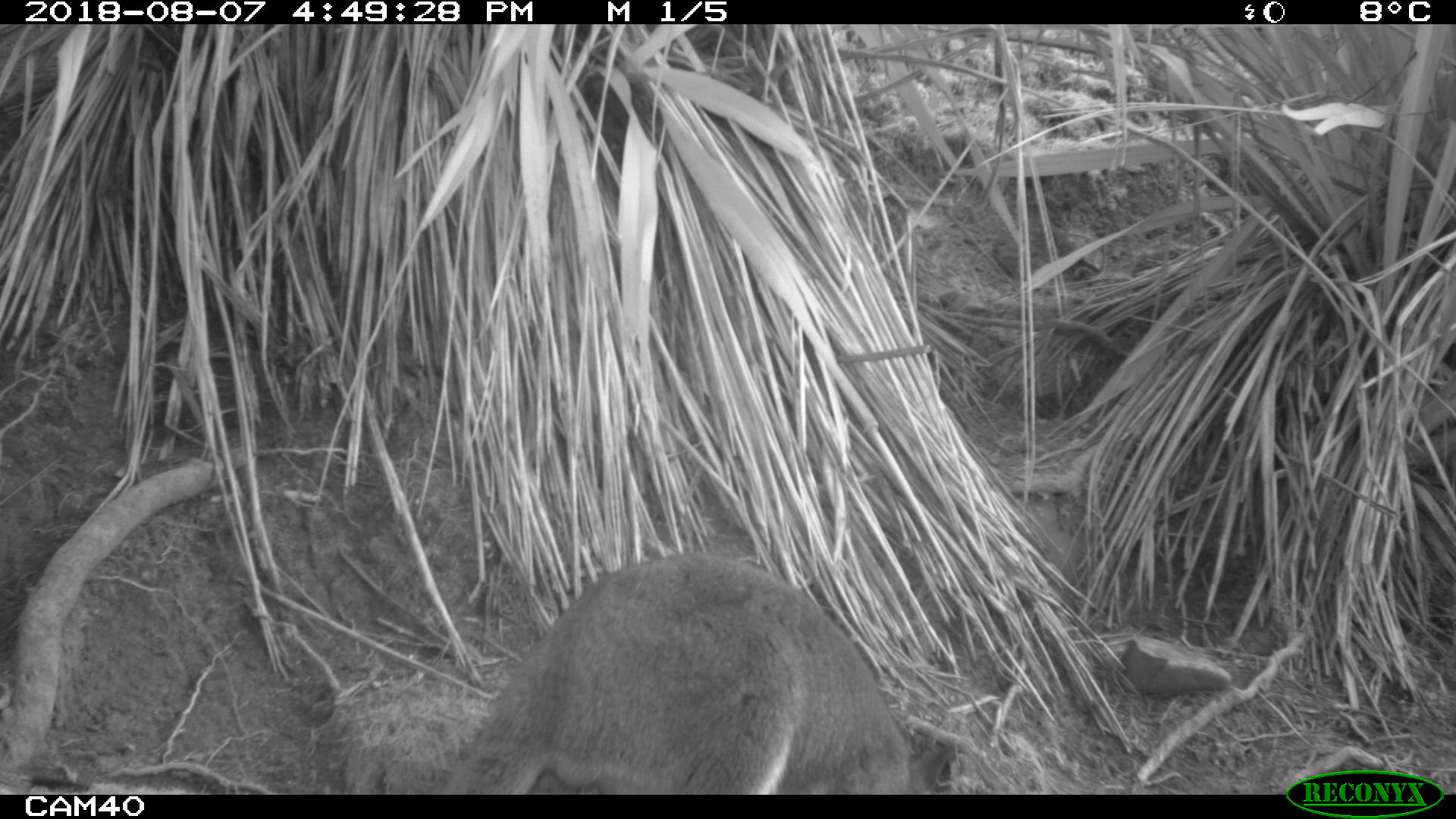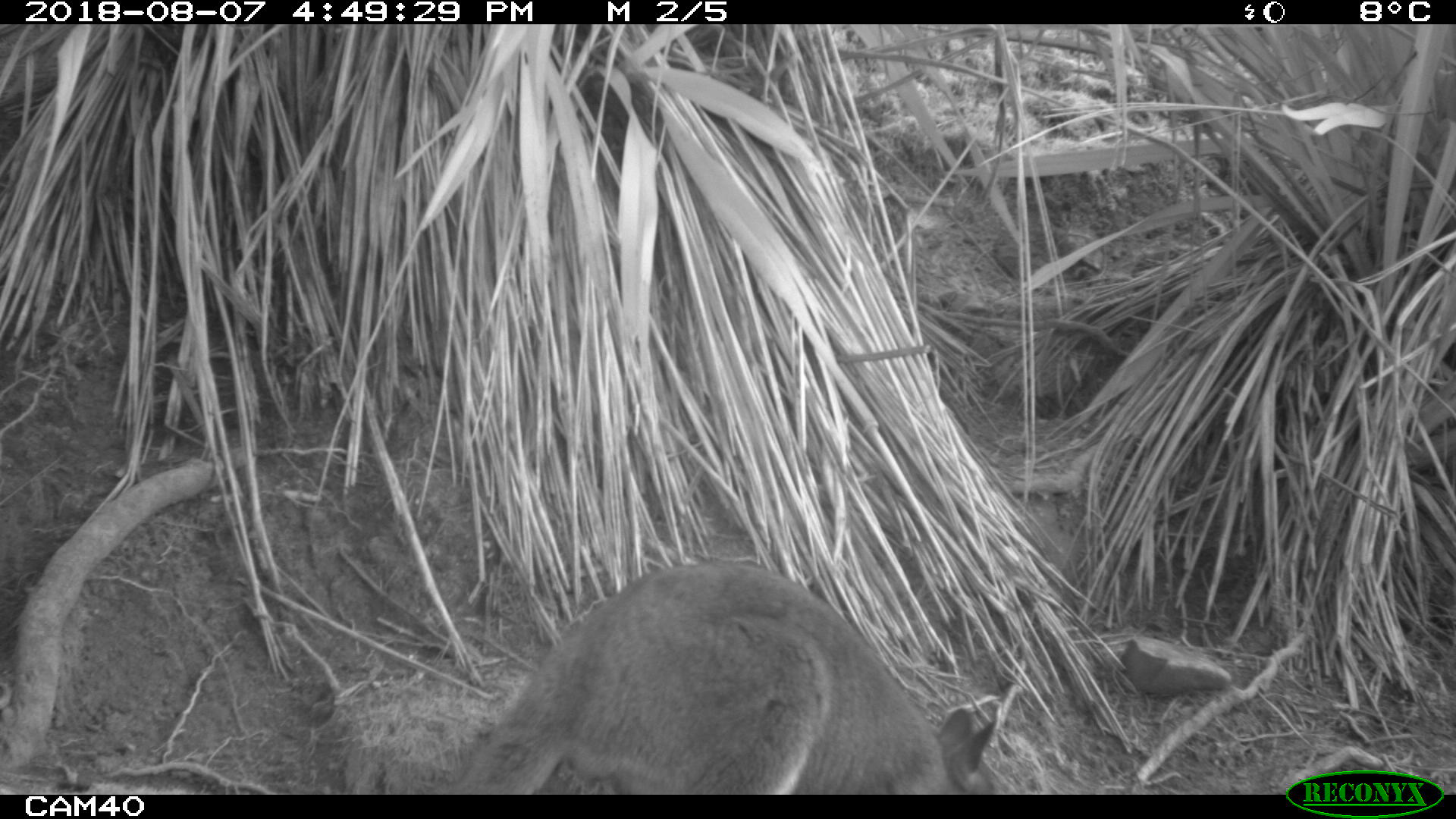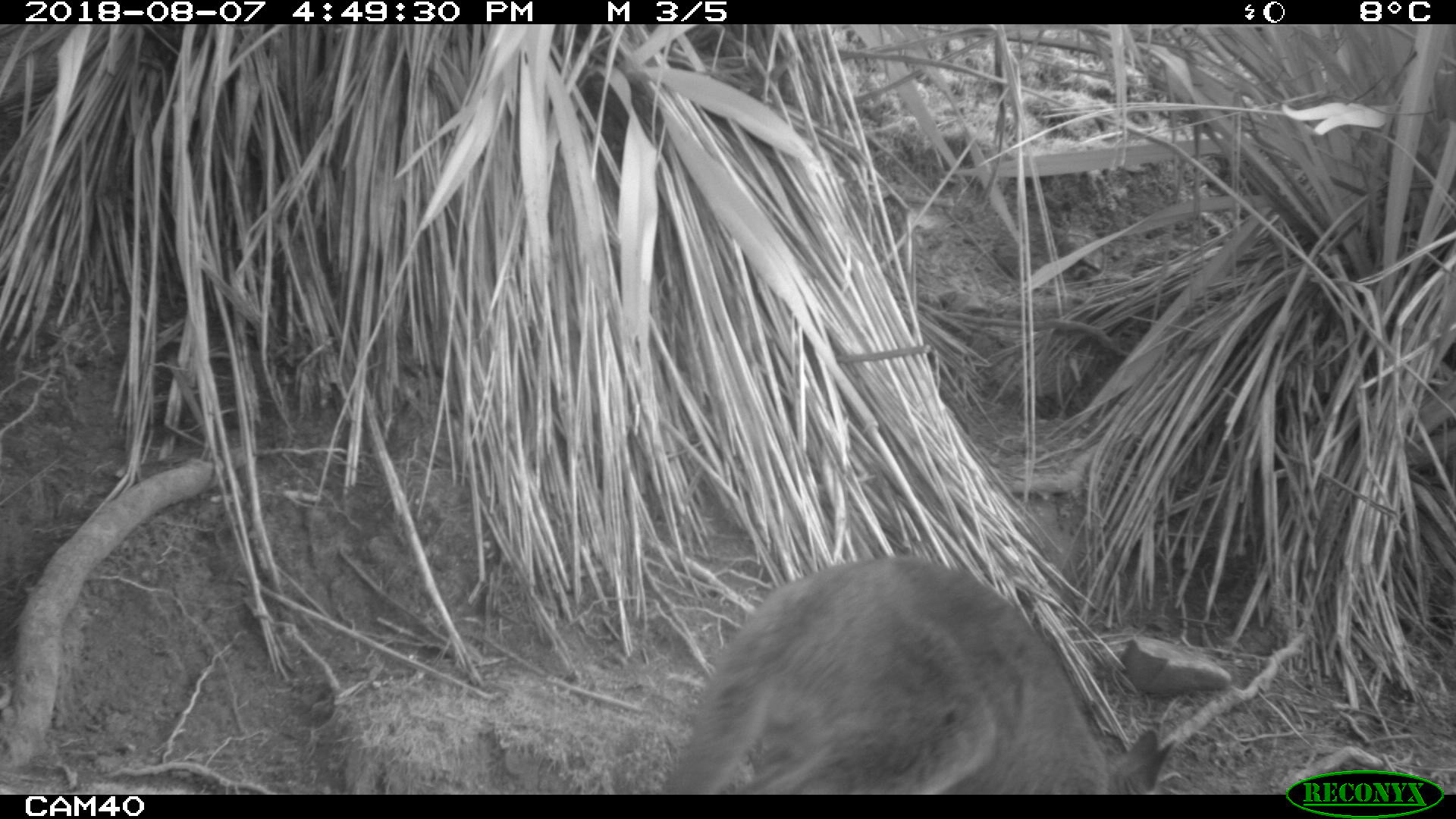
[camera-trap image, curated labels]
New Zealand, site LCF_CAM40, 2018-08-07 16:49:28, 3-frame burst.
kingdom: Animalia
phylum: Chordata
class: Mammalia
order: Diprotodontia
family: Macropodidae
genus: Notamacropus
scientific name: Notamacropus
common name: wallaby